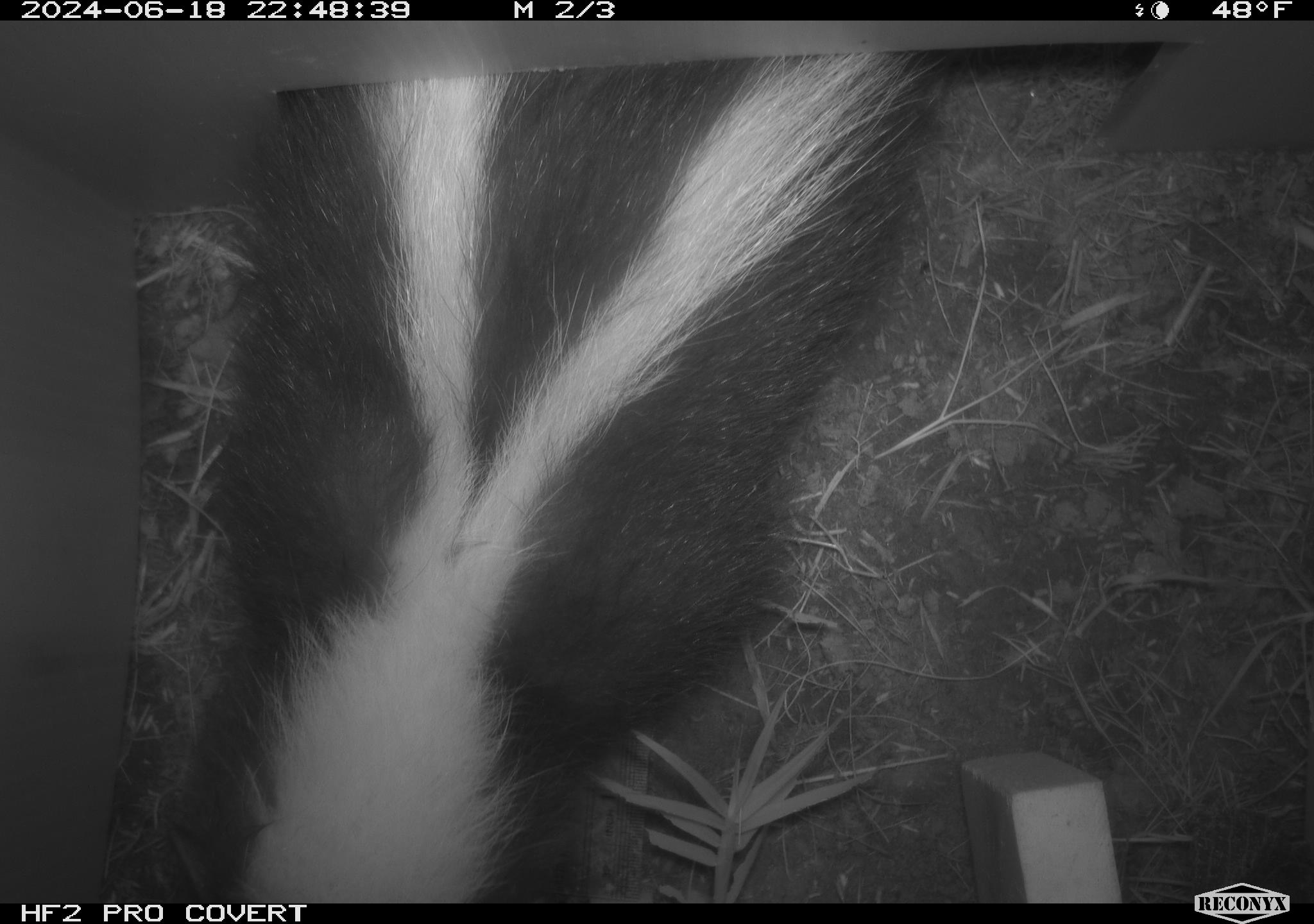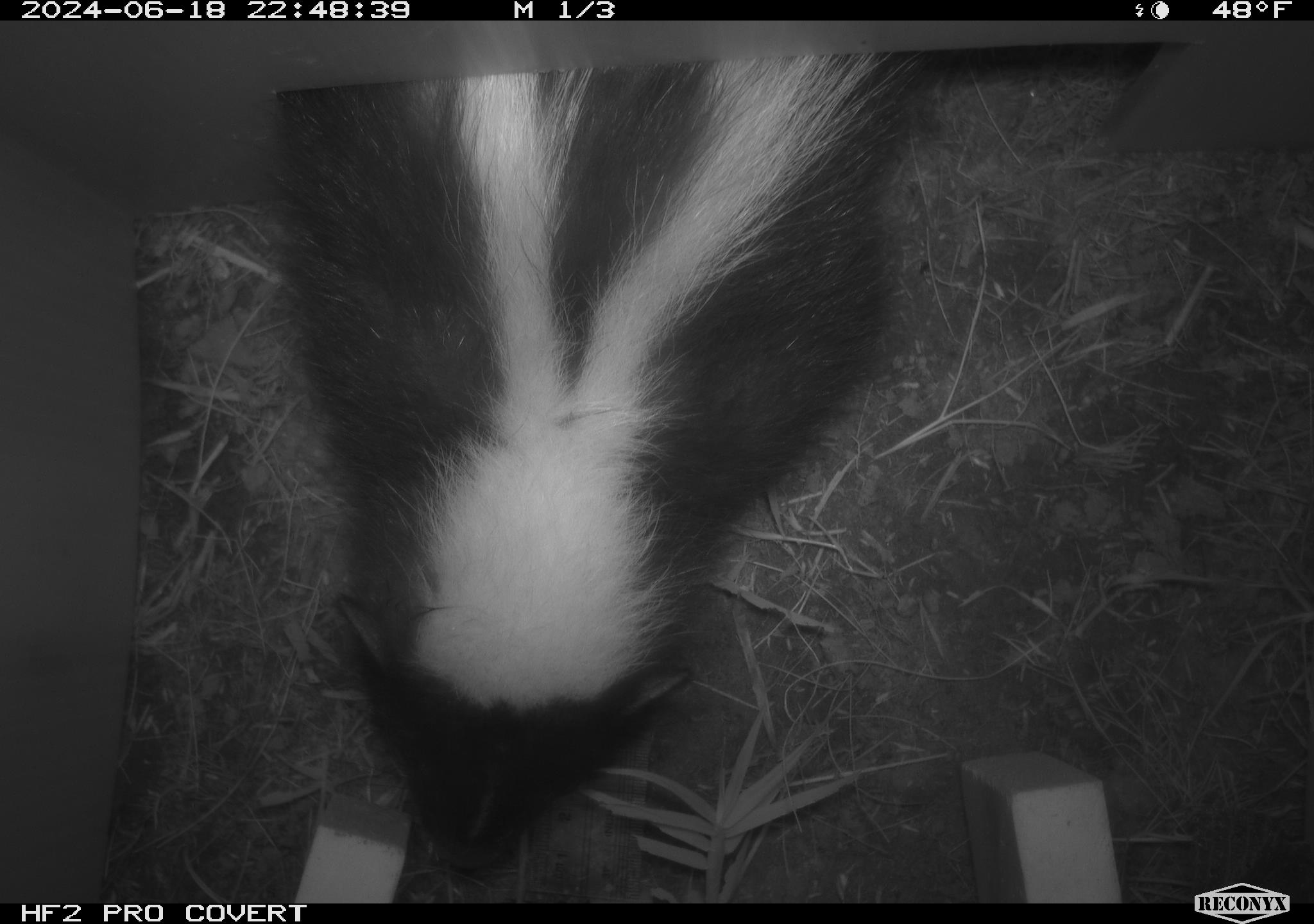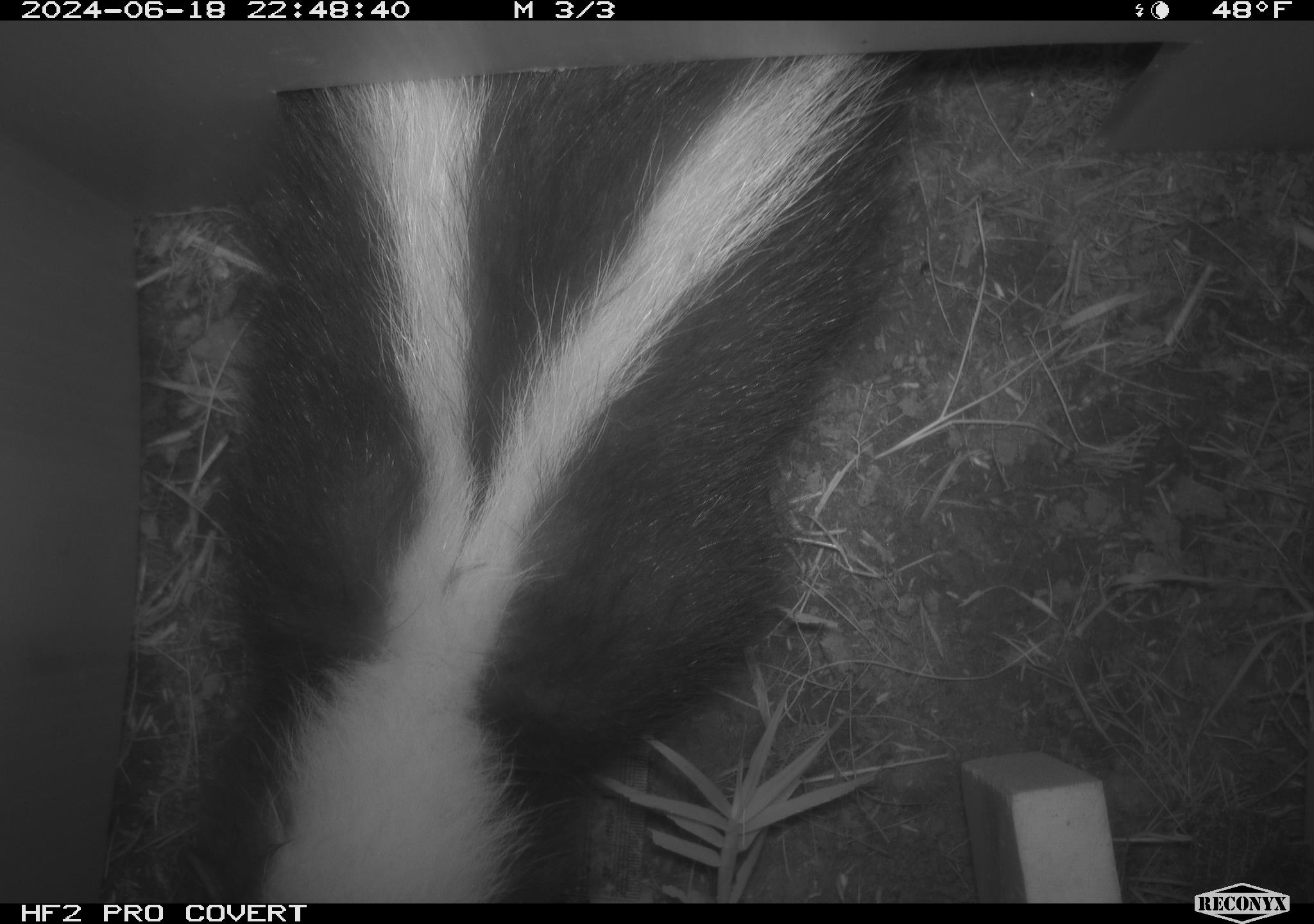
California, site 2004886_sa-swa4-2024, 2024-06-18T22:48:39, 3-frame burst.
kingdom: Animalia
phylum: Chordata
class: Mammalia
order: Carnivora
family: Mephitidae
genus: Mephitis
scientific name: Mephitis mephitis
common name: striped skunk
Striped skunk (Mephitis mephitis).